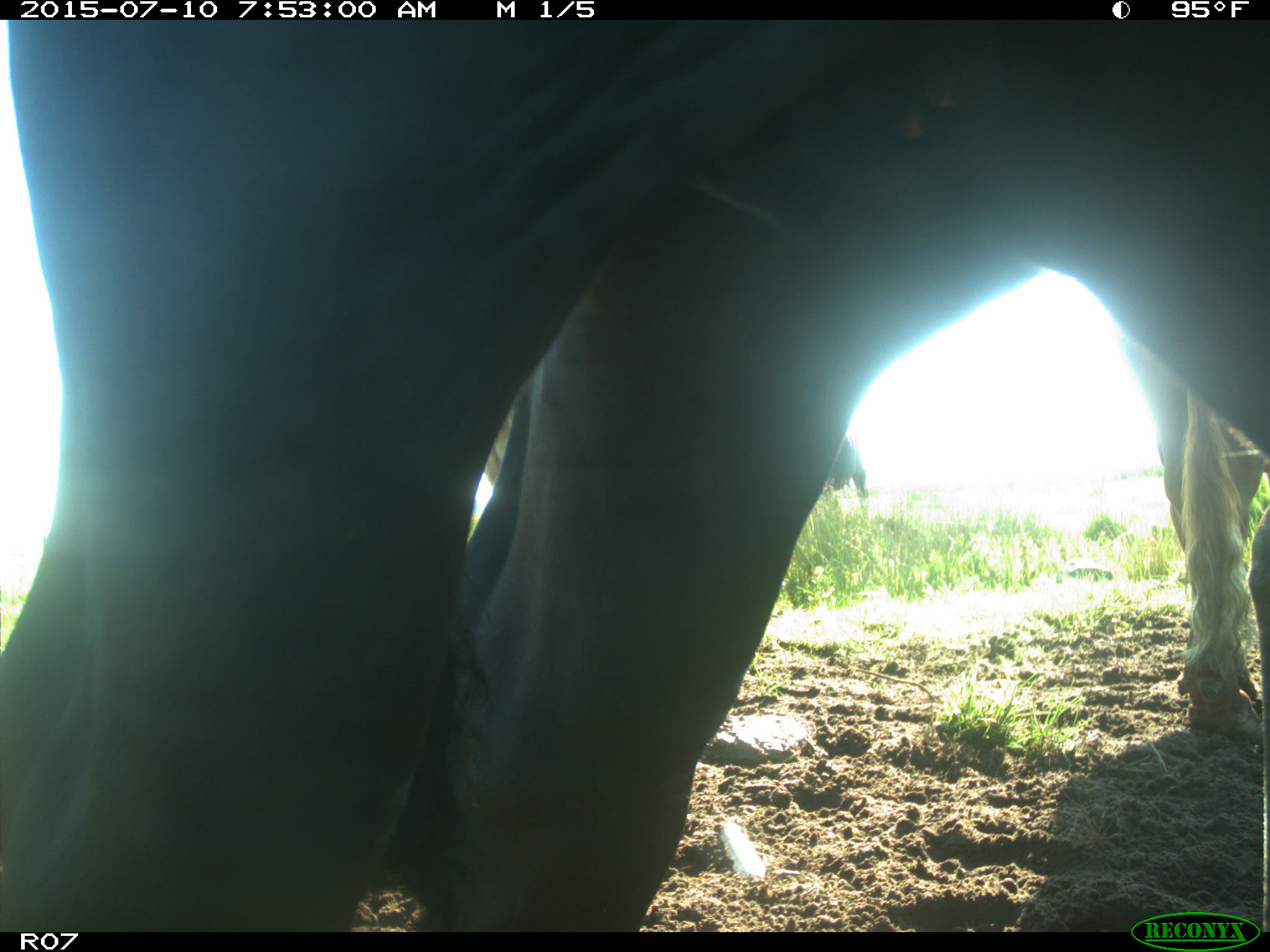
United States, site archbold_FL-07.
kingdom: Animalia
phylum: Chordata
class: Mammalia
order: Artiodactyla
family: Bovidae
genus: Bos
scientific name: Bos taurus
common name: domestic cow